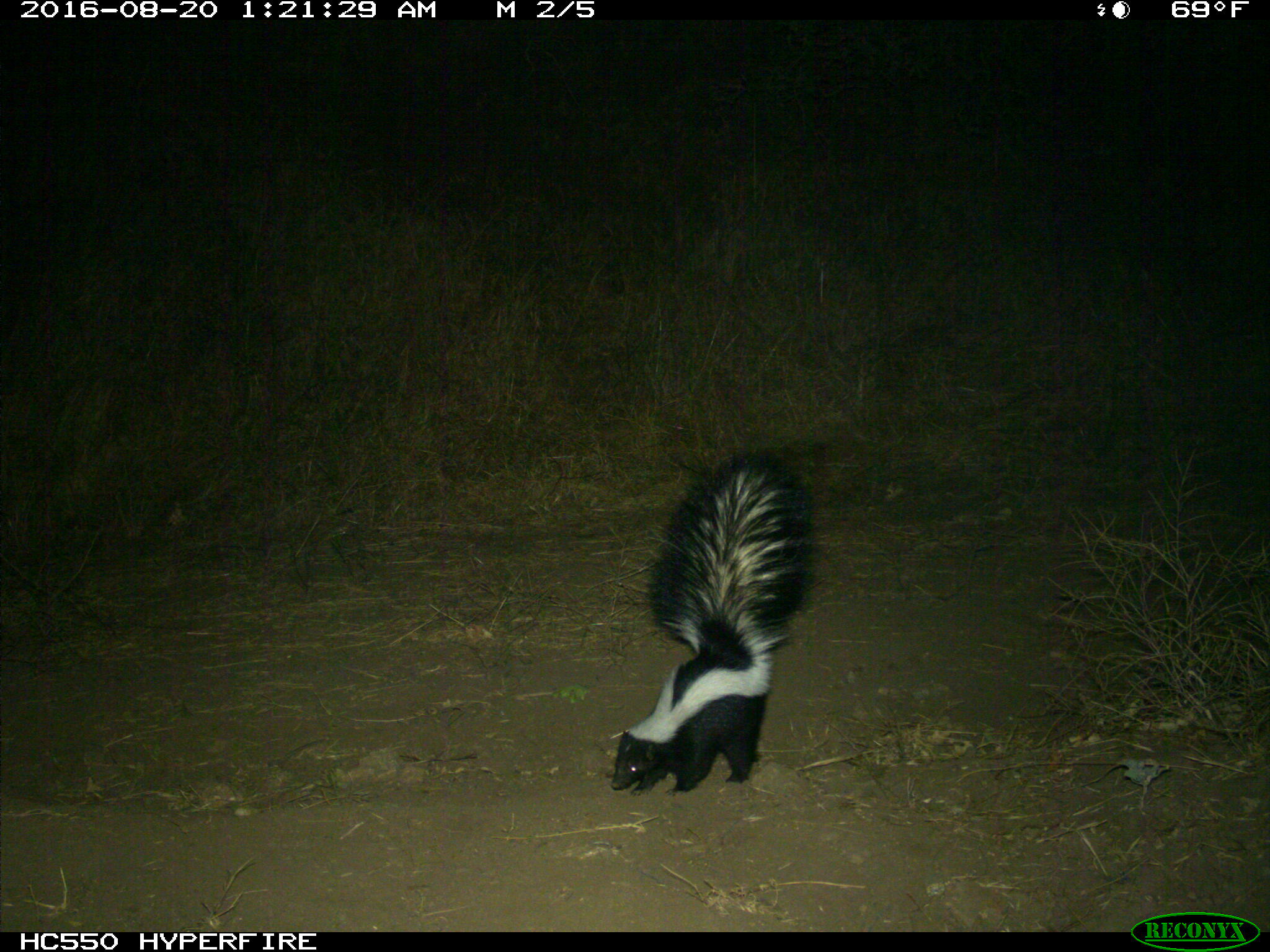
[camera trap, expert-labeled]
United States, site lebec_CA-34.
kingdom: Animalia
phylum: Chordata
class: Mammalia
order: Carnivora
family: Mephitidae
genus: Mephitis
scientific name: Mephitis mephitis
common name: striped skunk